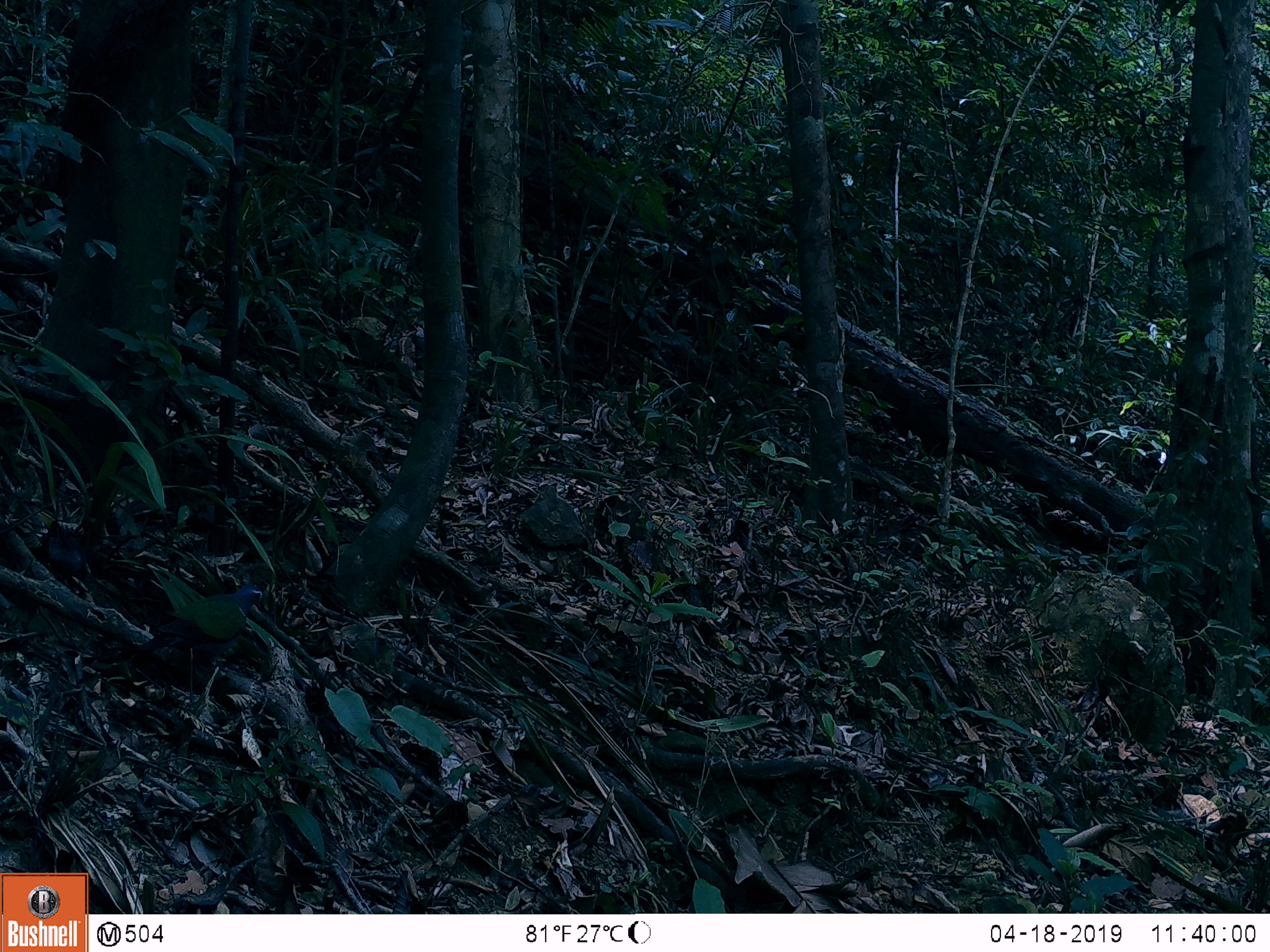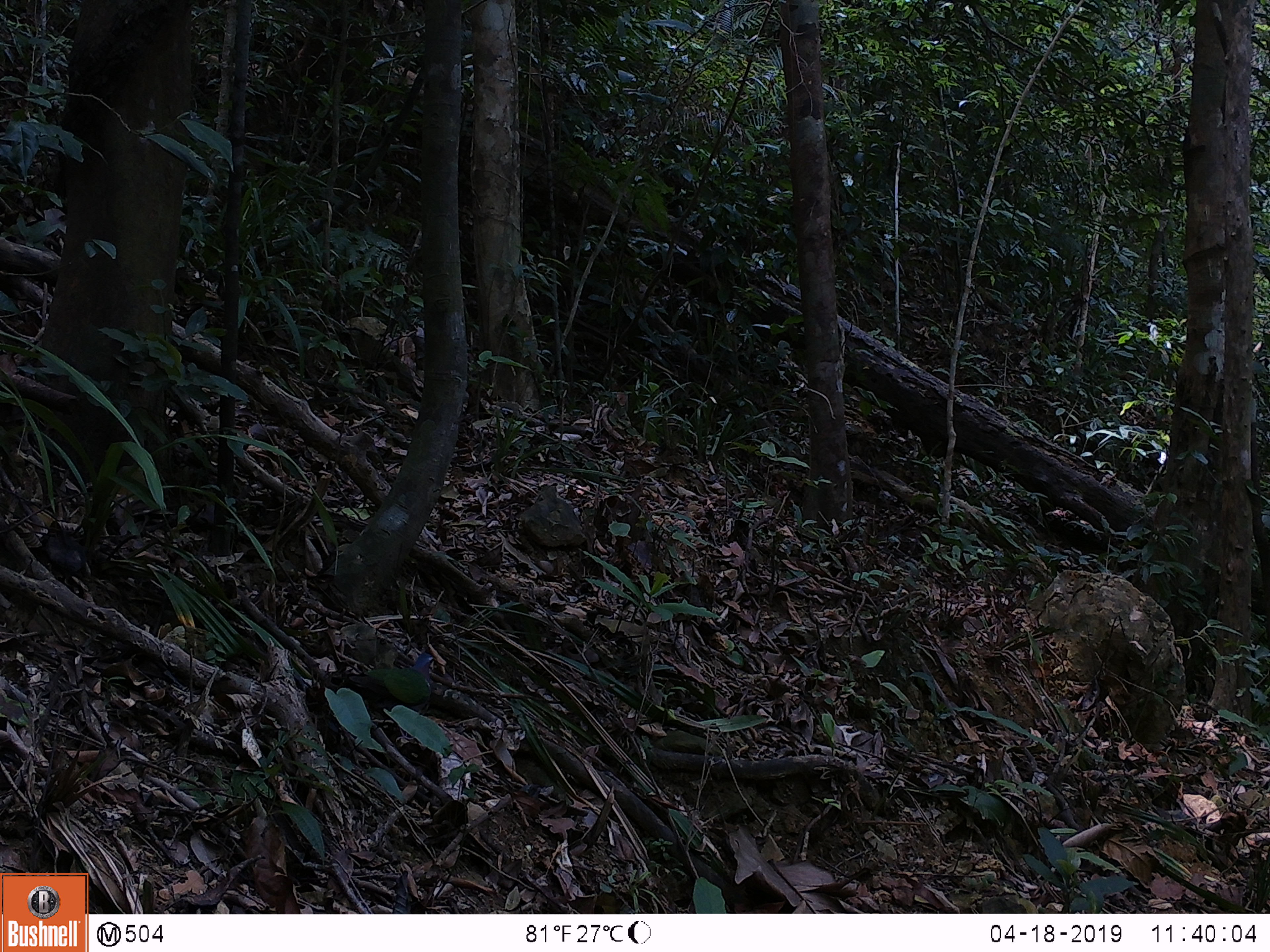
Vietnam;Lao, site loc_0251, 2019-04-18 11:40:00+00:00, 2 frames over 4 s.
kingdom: Animalia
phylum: Chordata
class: Aves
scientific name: Aves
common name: bird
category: unidentified bird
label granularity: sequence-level